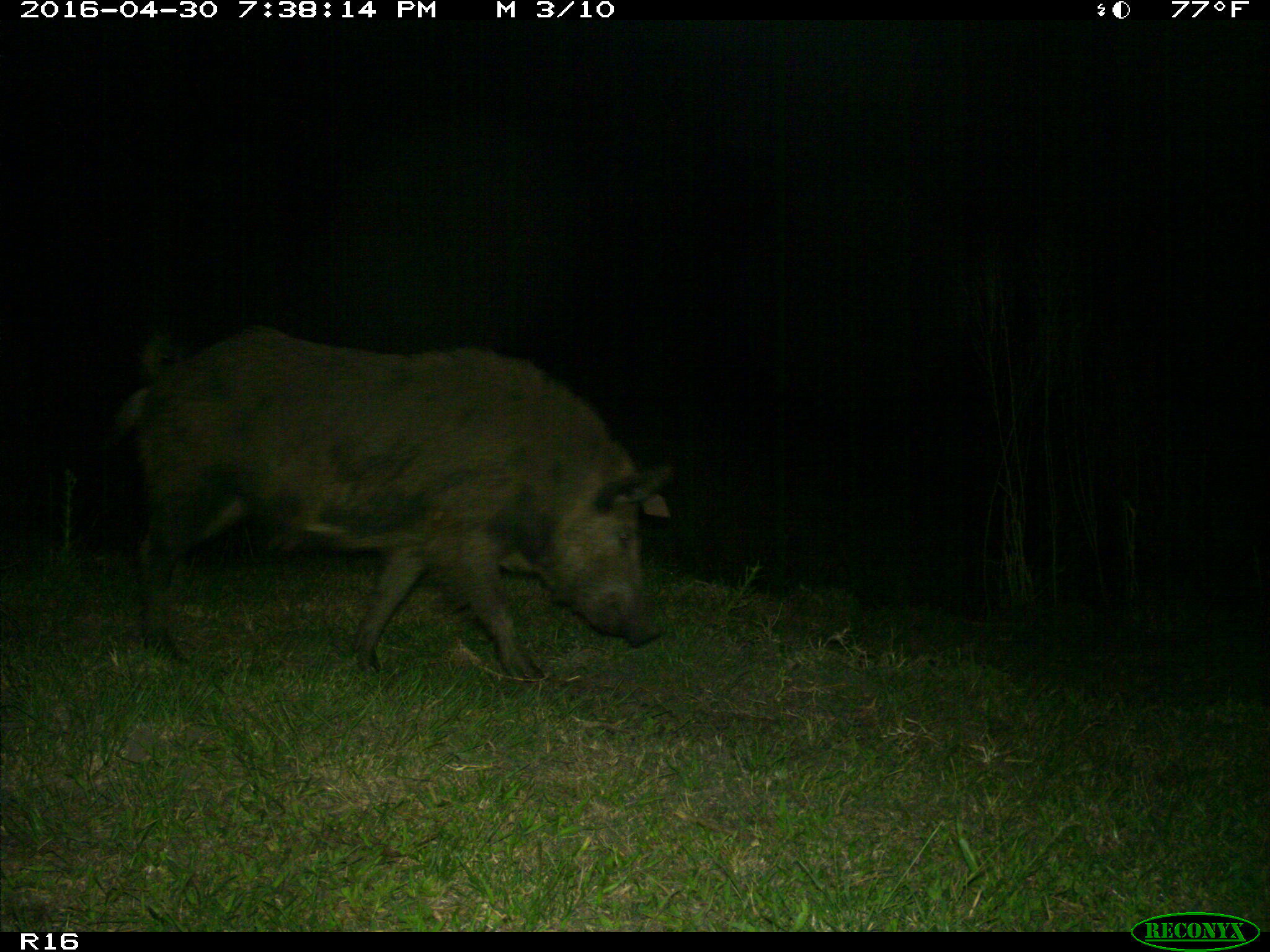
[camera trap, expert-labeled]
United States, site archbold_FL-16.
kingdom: Animalia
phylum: Chordata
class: Mammalia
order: Artiodactyla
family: Suidae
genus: Sus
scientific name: Sus scrofa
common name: wild boar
Sus scrofa (wild boar).